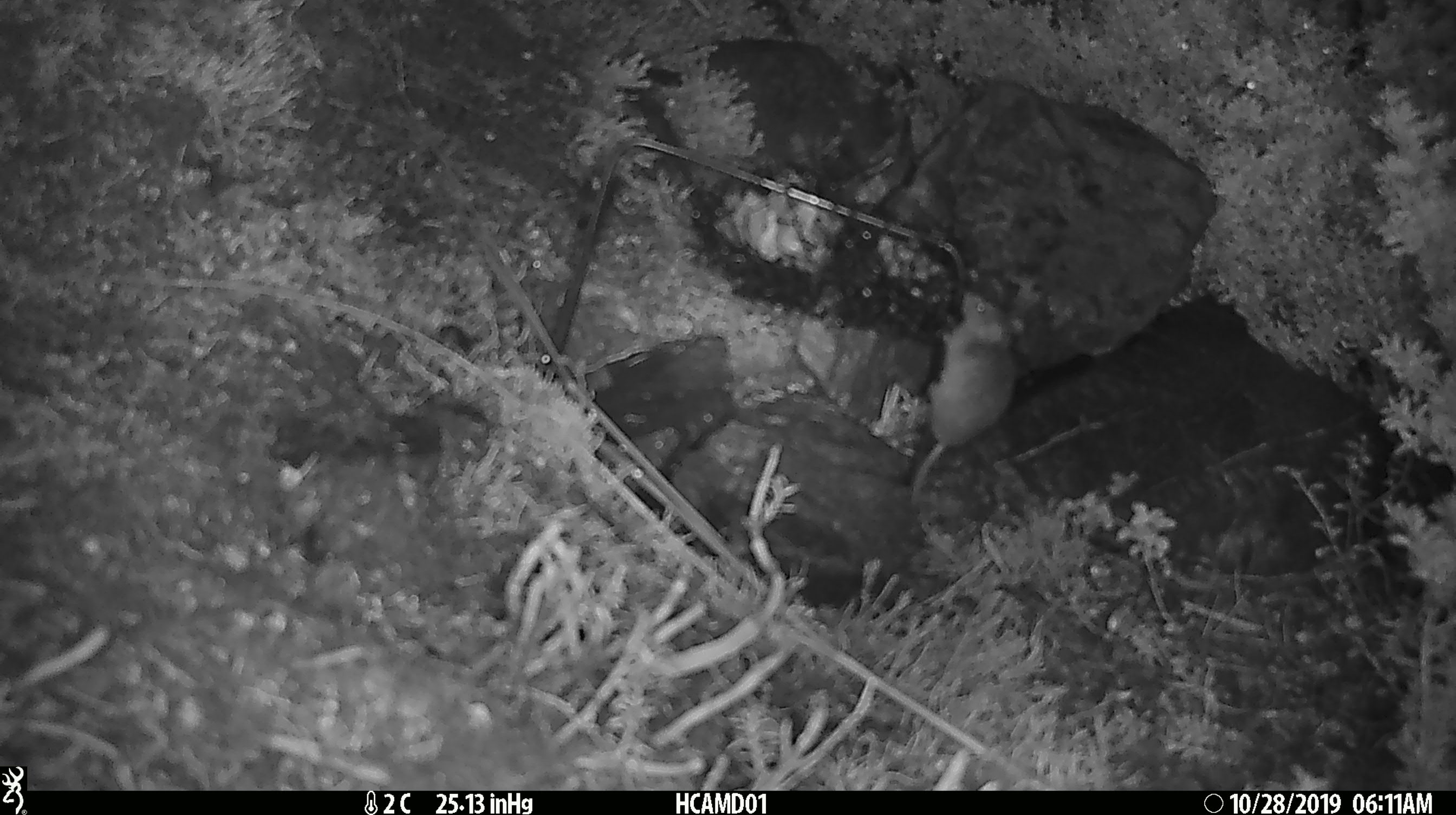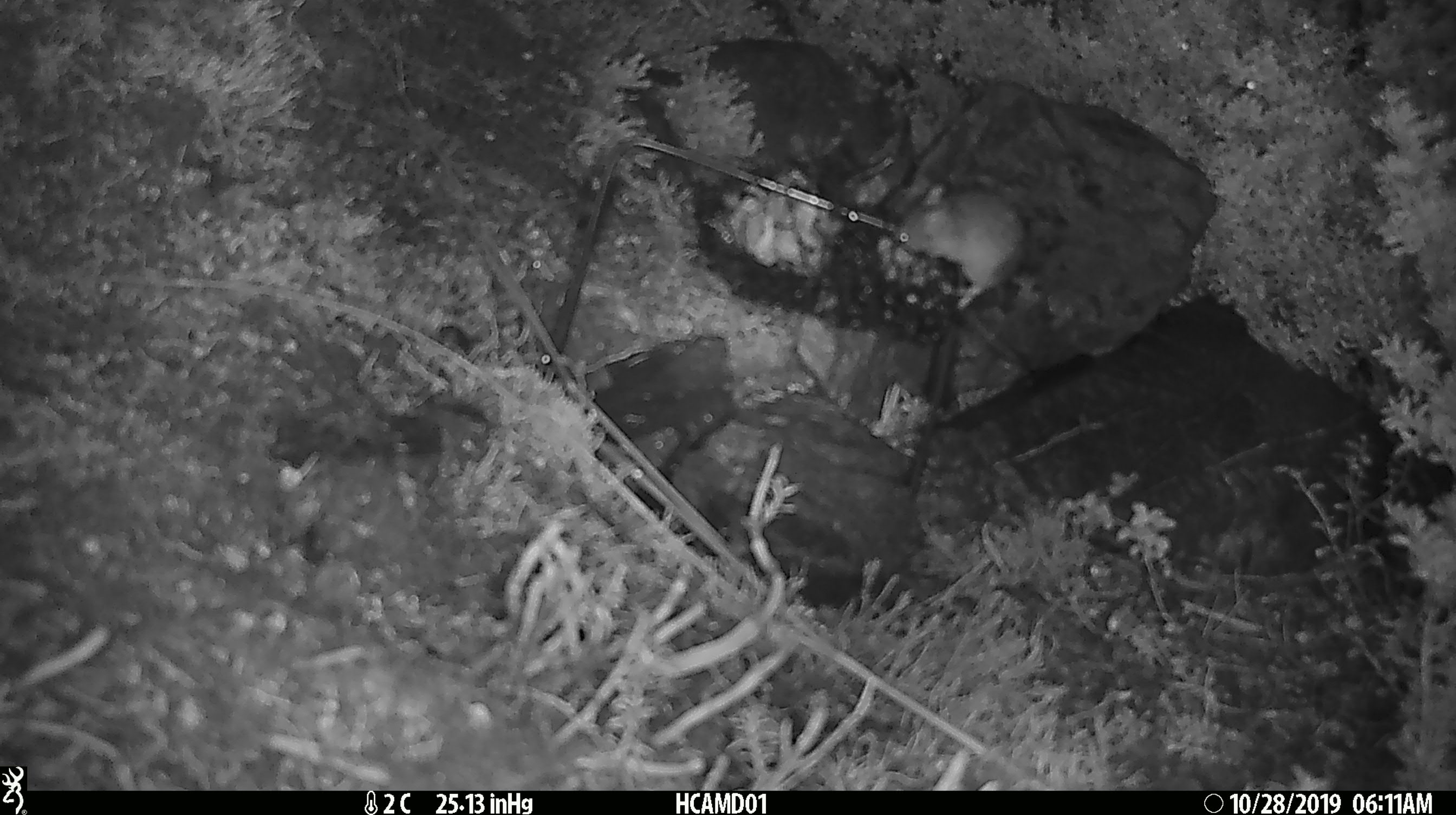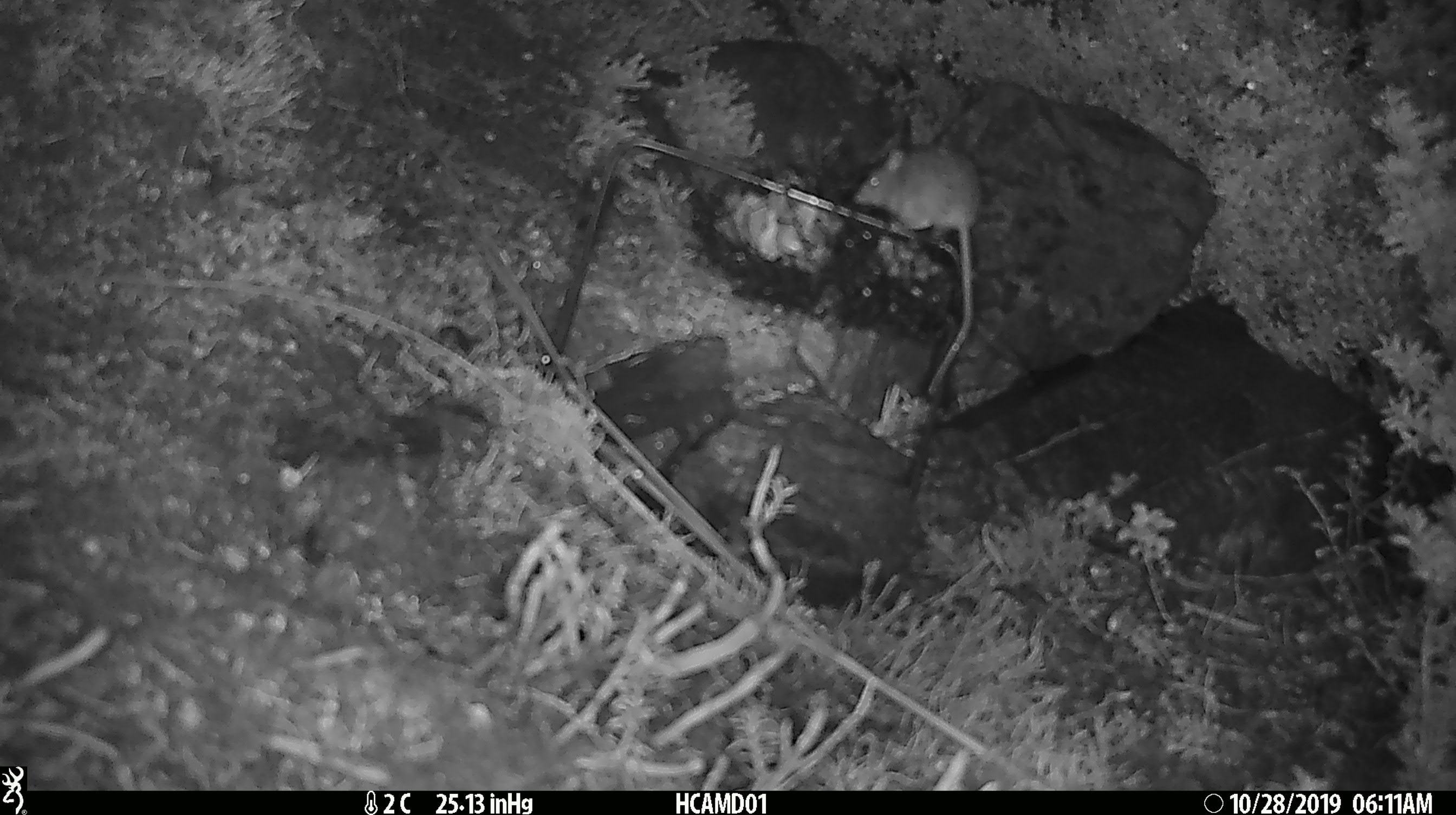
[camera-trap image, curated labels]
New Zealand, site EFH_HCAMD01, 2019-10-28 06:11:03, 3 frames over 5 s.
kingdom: Animalia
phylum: Chordata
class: Mammalia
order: Rodentia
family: Muridae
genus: Mus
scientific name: Mus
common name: mouse